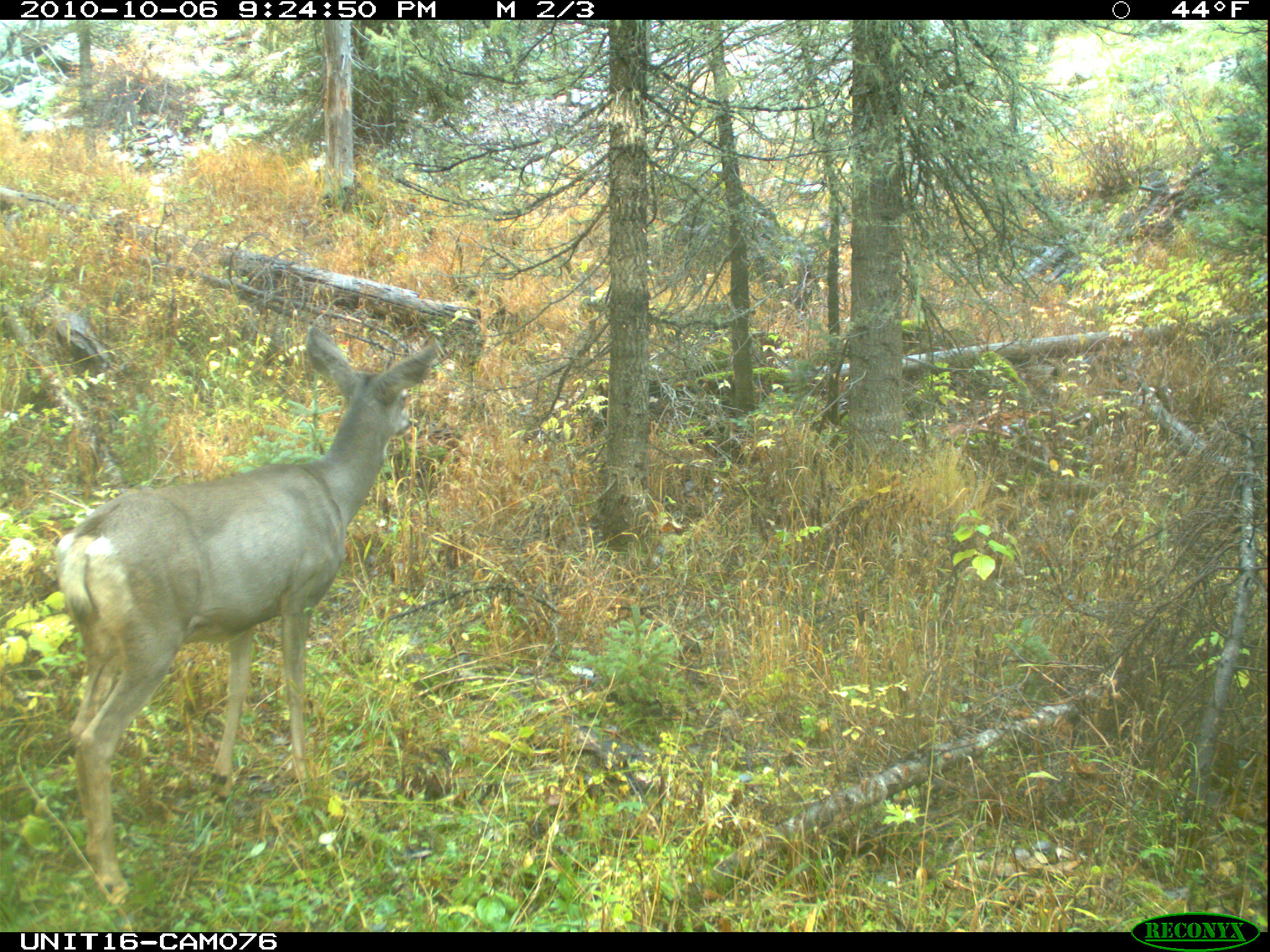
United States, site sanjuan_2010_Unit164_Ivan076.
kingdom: Animalia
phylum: Chordata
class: Mammalia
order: Artiodactyla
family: Cervidae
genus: Odocoileus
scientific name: Odocoileus hemionus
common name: mule deer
Odocoileus hemionus (mule deer).